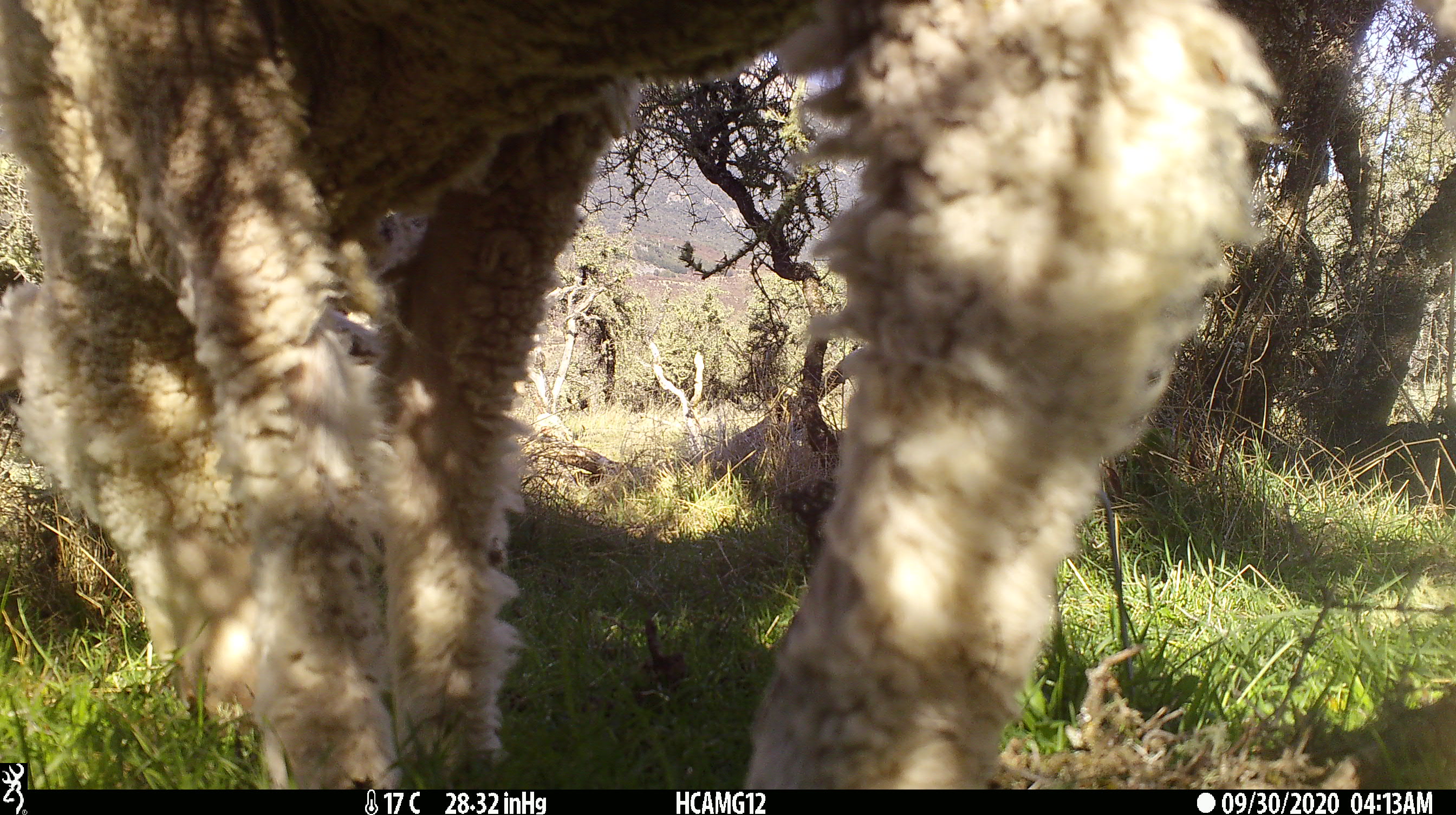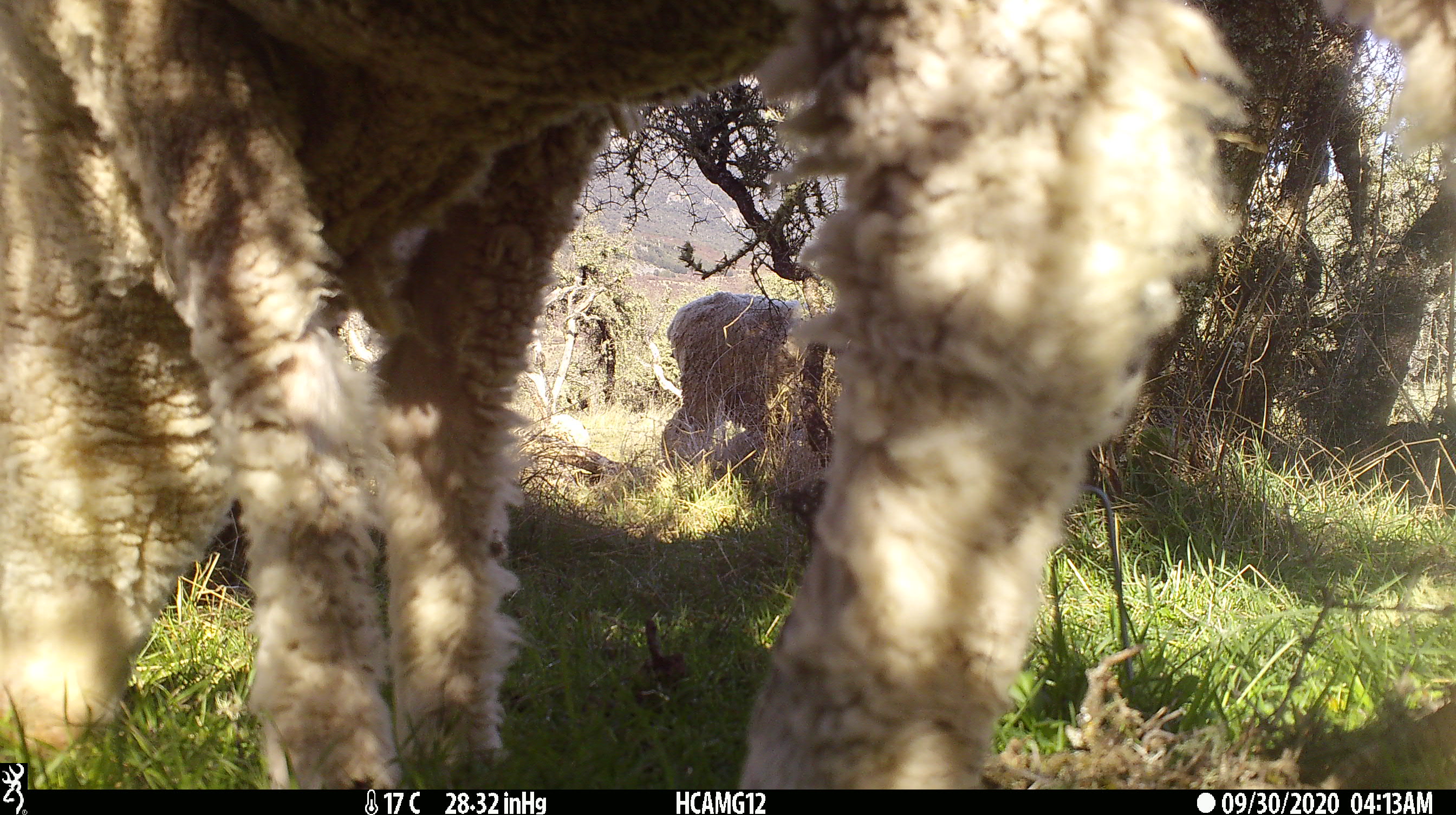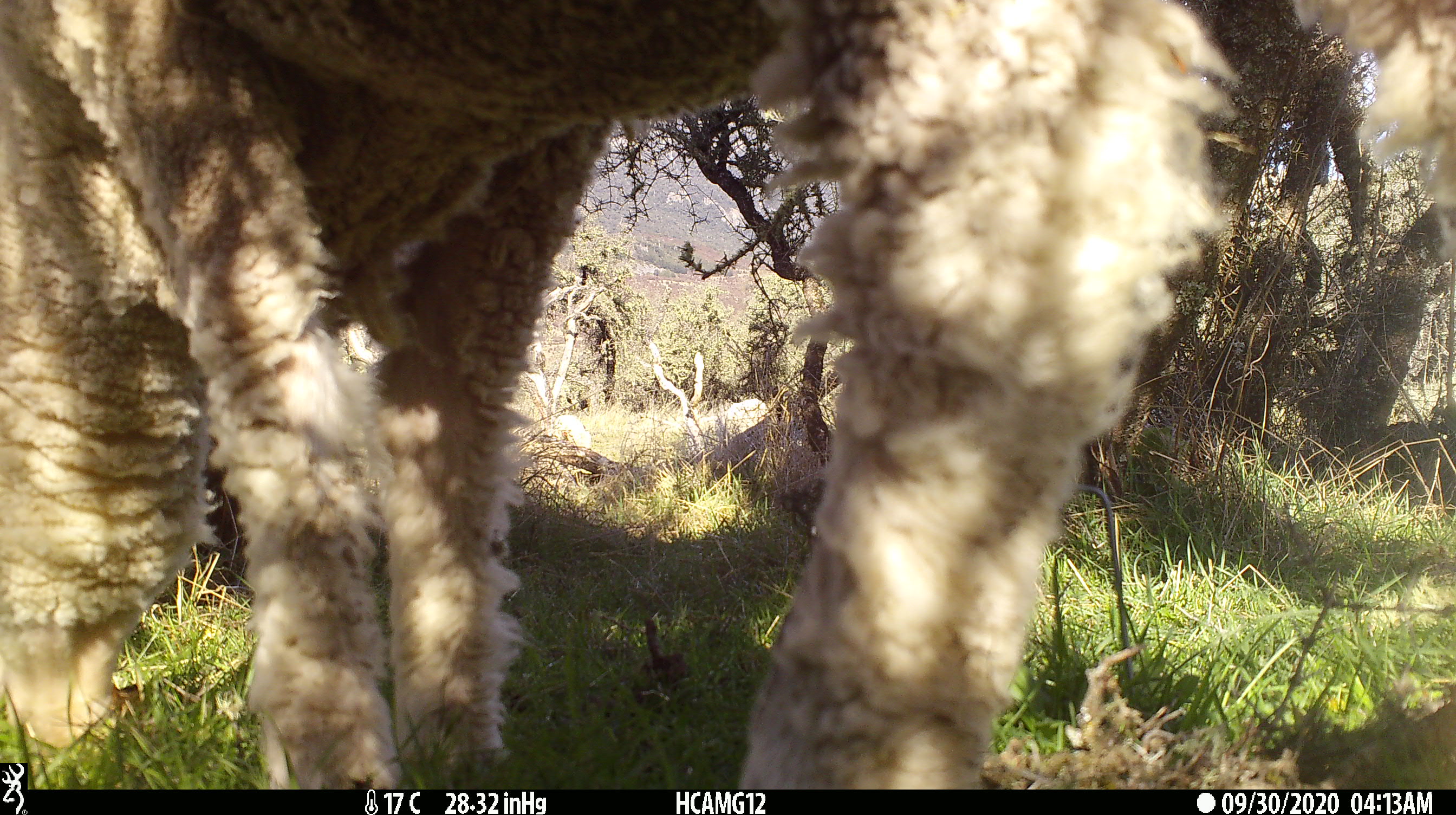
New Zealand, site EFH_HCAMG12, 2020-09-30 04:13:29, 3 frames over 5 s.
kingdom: Animalia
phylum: Chordata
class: Mammalia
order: Artiodactyla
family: Bovidae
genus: Ovis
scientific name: Ovis aries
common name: domestic sheep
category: sheep